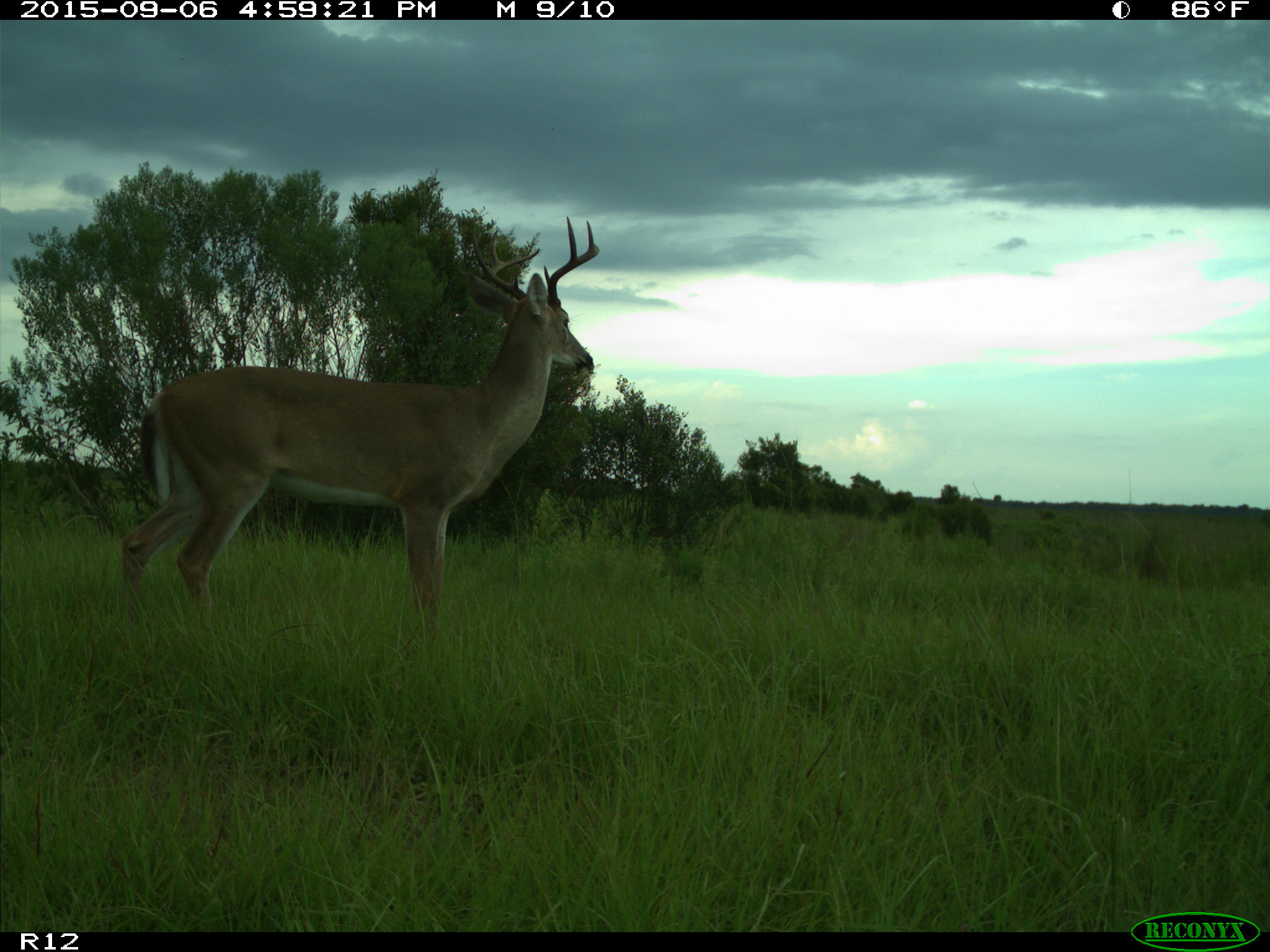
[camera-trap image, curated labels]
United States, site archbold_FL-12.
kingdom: Animalia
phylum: Chordata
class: Mammalia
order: Artiodactyla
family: Cervidae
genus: Odocoileus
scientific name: Odocoileus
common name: deer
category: unidentified deer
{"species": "unidentified deer (deer) (Odocoileus)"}